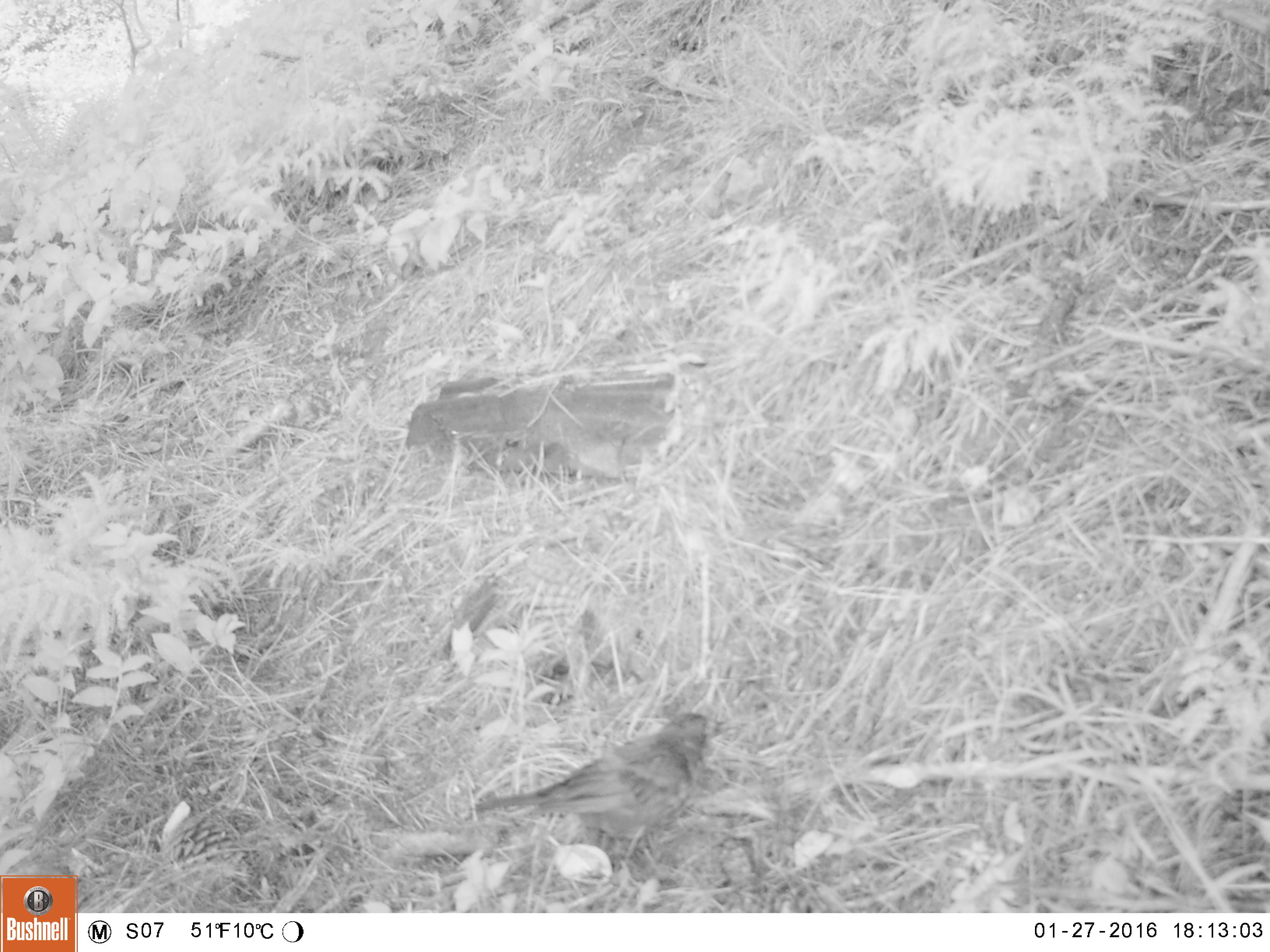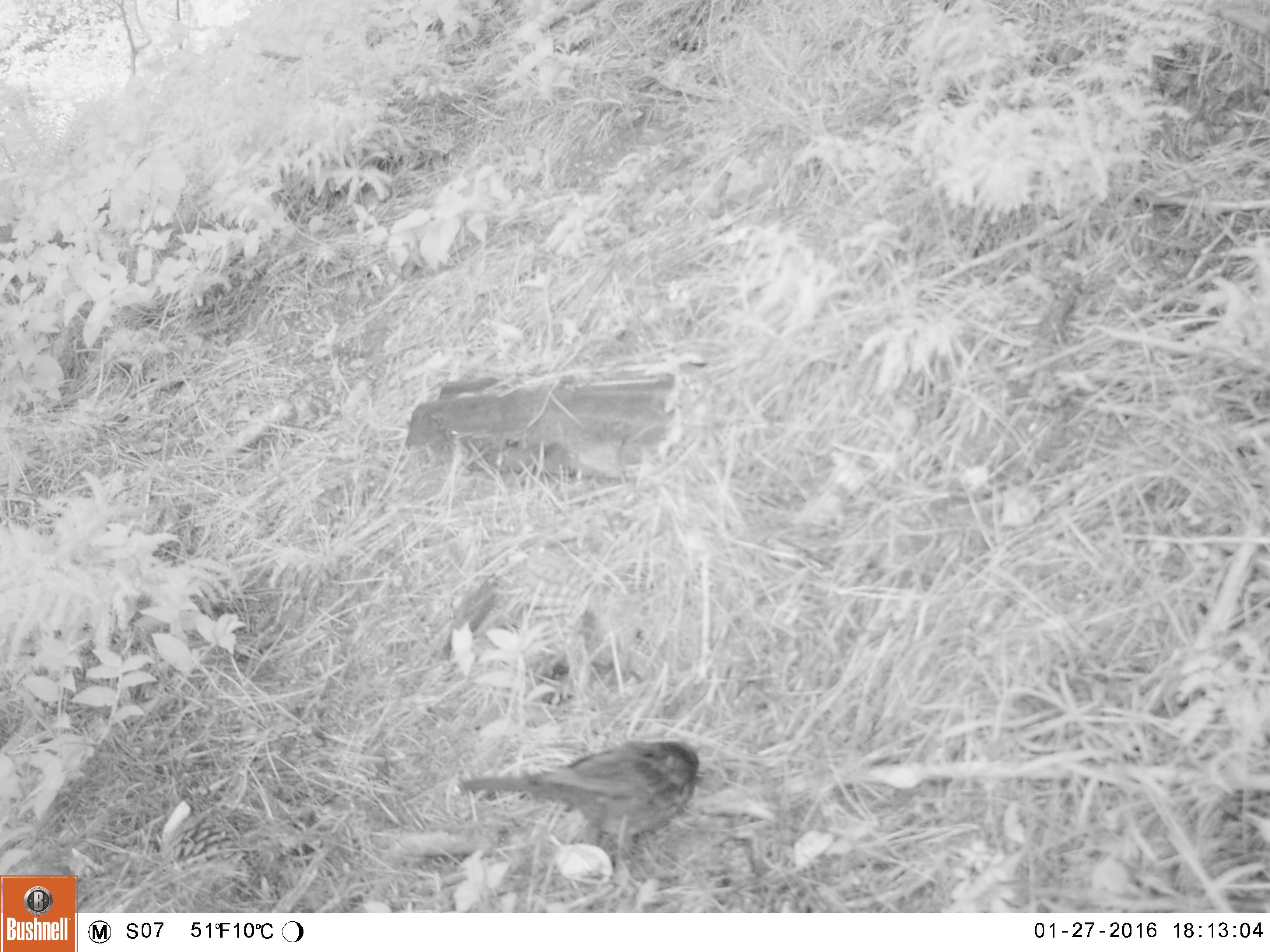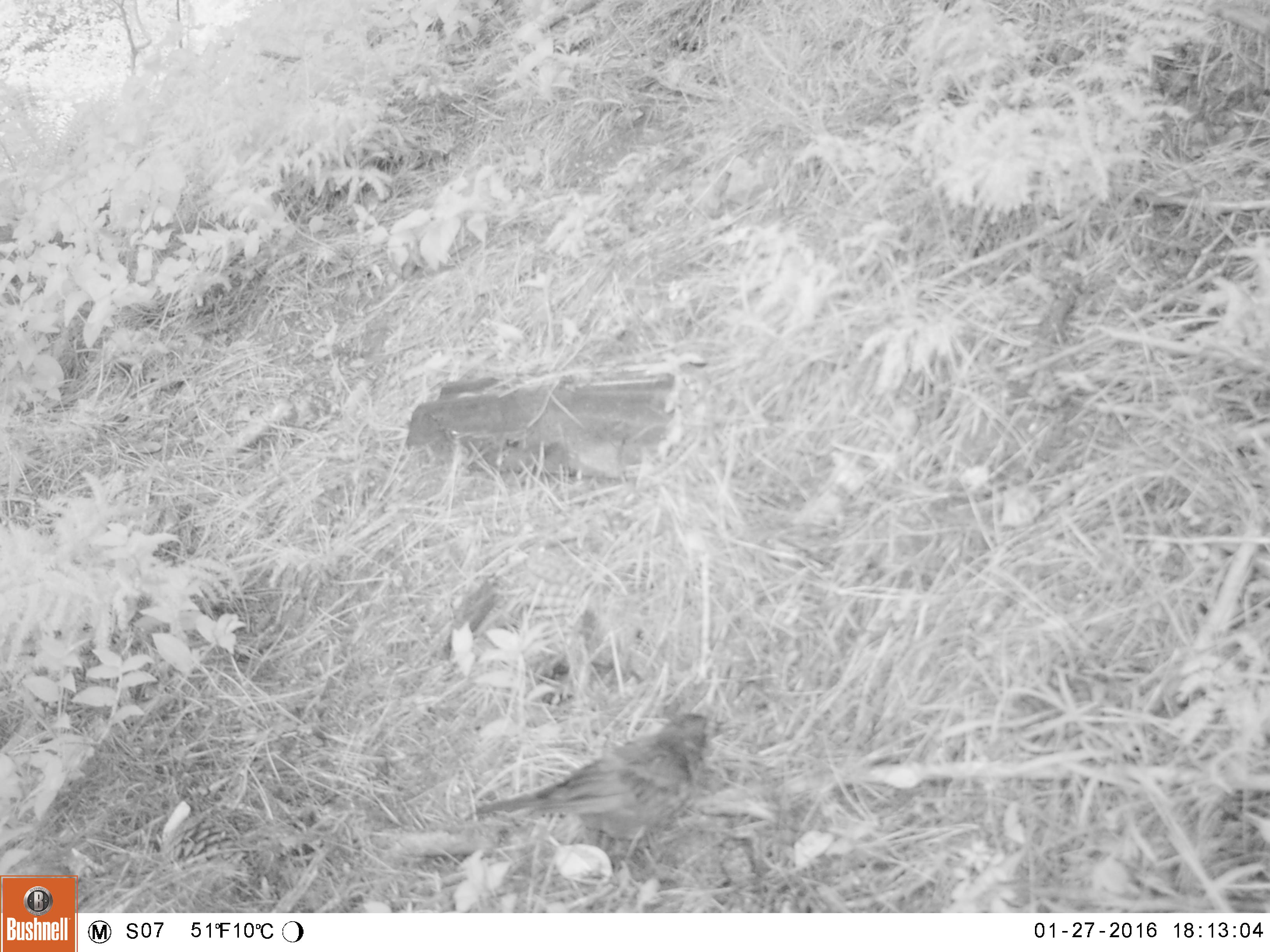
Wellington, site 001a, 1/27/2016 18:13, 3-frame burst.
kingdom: Animalia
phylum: Chordata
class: Aves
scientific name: Aves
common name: bird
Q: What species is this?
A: Bird (Aves).